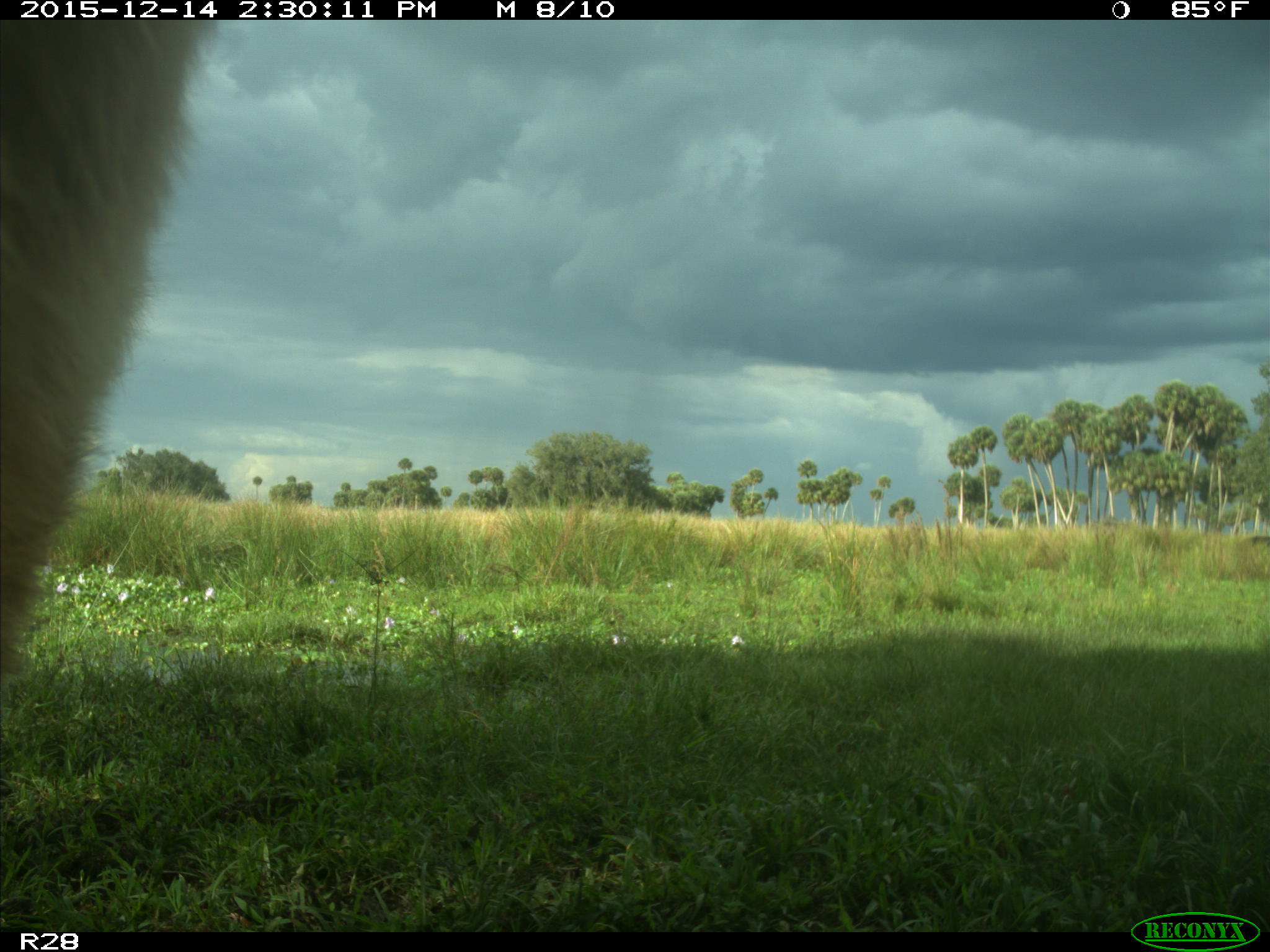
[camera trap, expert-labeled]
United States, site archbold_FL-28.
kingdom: Animalia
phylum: Chordata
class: Mammalia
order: Artiodactyla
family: Bovidae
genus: Bos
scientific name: Bos taurus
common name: domestic cow